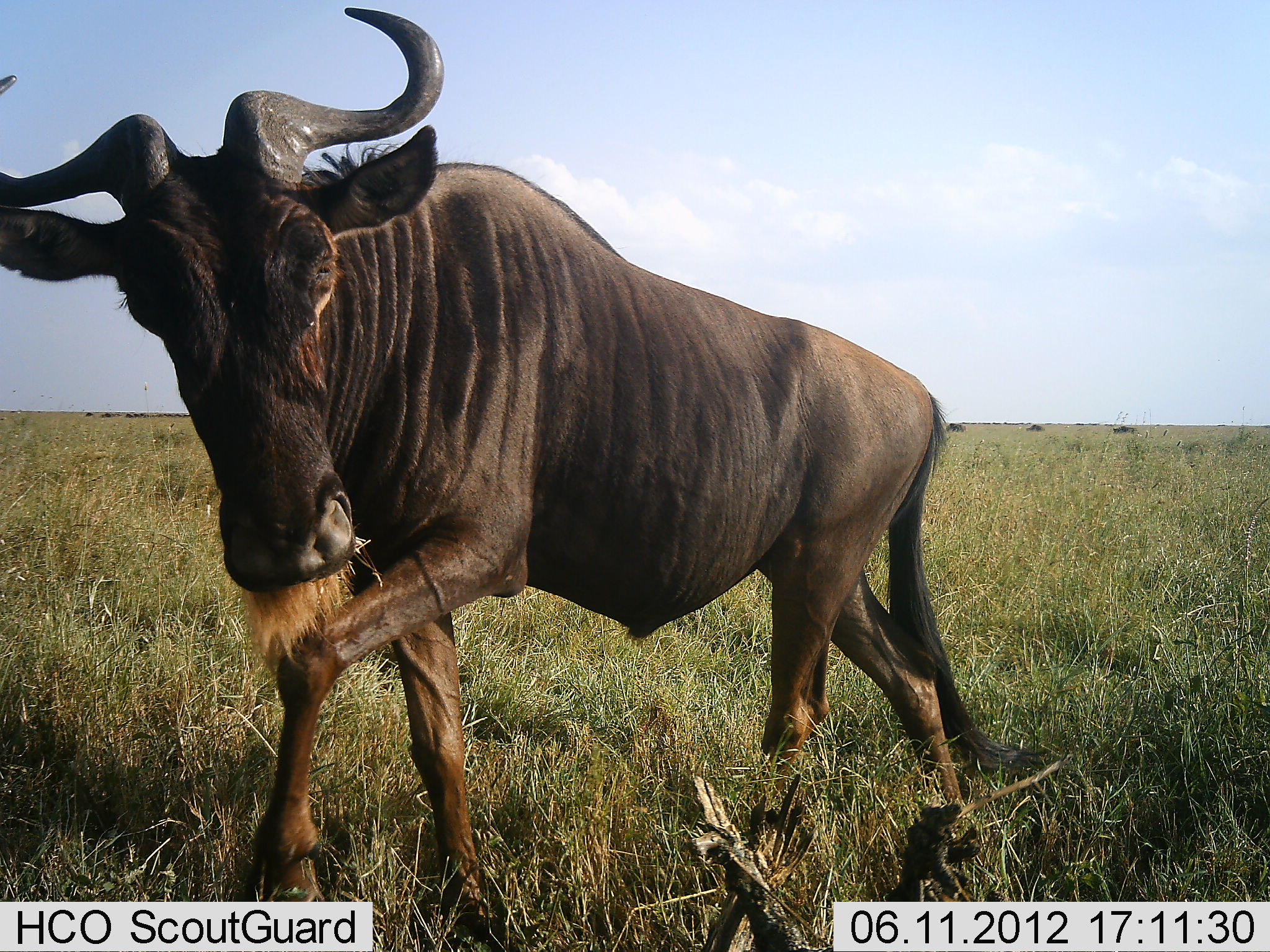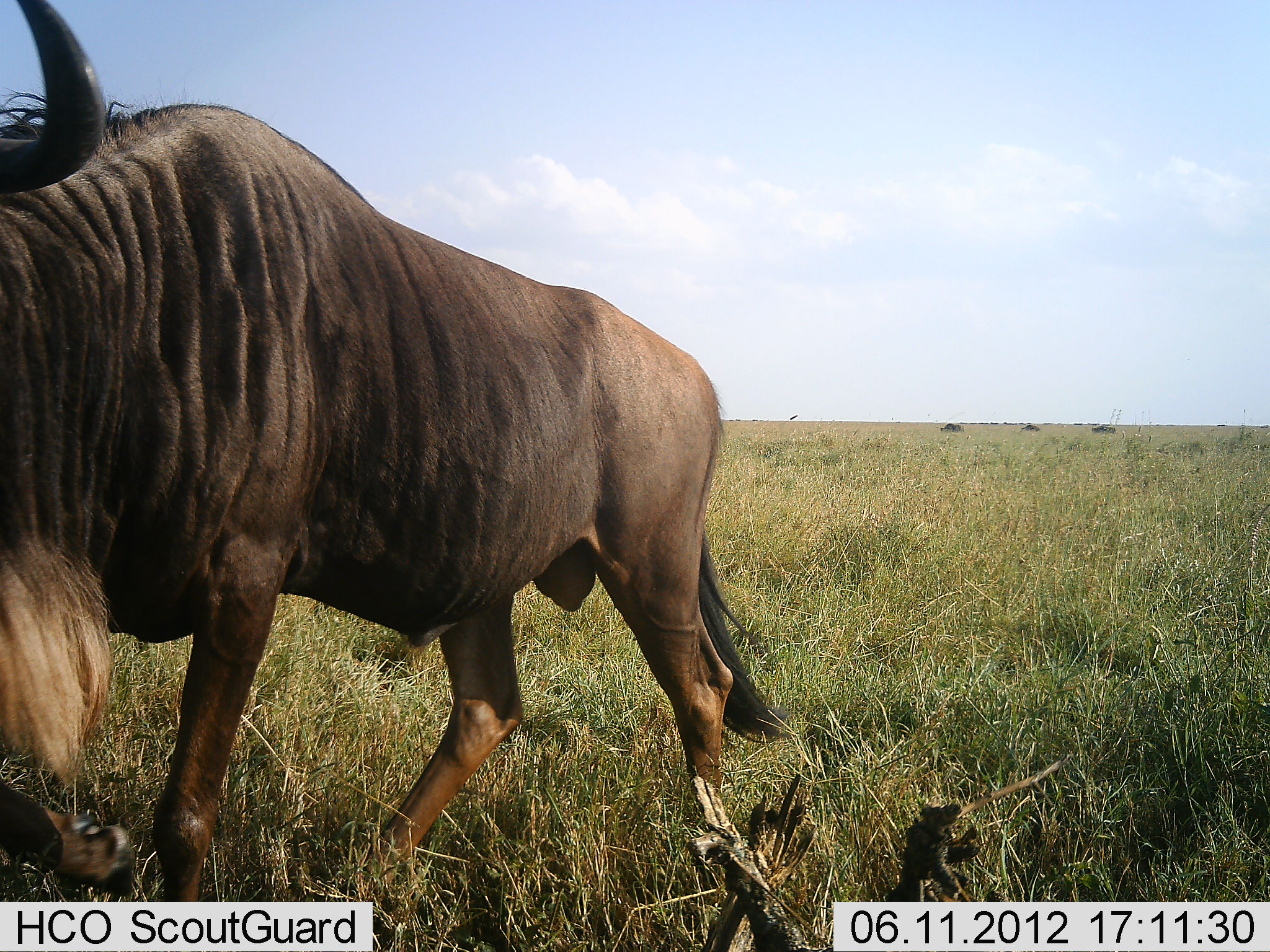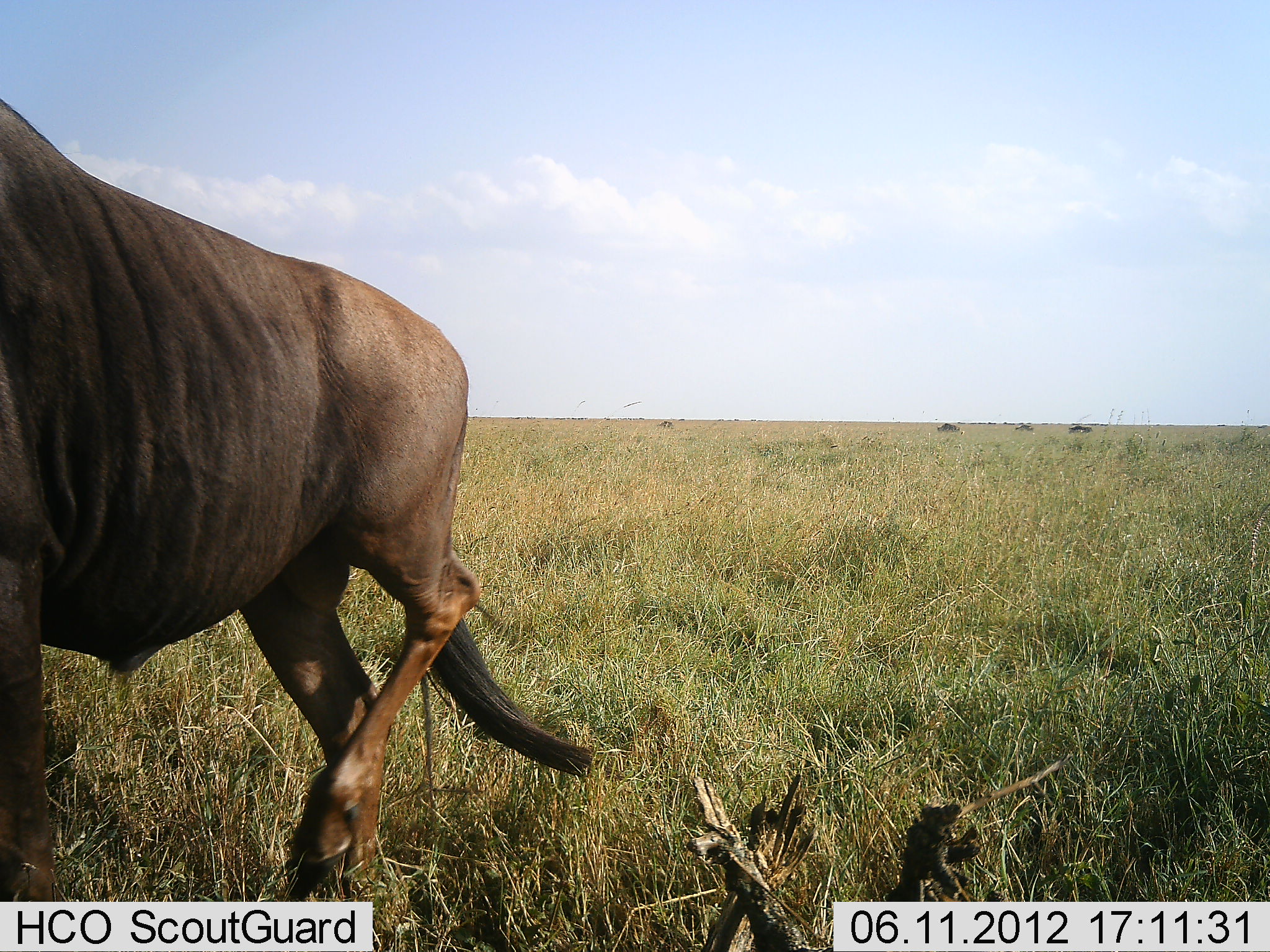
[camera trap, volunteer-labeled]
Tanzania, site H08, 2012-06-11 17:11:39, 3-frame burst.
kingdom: Animalia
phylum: Chordata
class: Mammalia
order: Artiodactyla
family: Bovidae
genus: Connochaetes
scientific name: Connochaetes taurinus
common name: blue wildebeest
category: wildebeest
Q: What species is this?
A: Wildebeest (blue wildebeest) (Connochaetes taurinus).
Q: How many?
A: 1.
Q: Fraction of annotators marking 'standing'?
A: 9%.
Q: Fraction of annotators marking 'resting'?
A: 0%.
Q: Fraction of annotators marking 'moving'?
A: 100%.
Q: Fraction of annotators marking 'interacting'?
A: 0%.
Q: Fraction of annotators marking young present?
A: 0%.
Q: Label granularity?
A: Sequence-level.